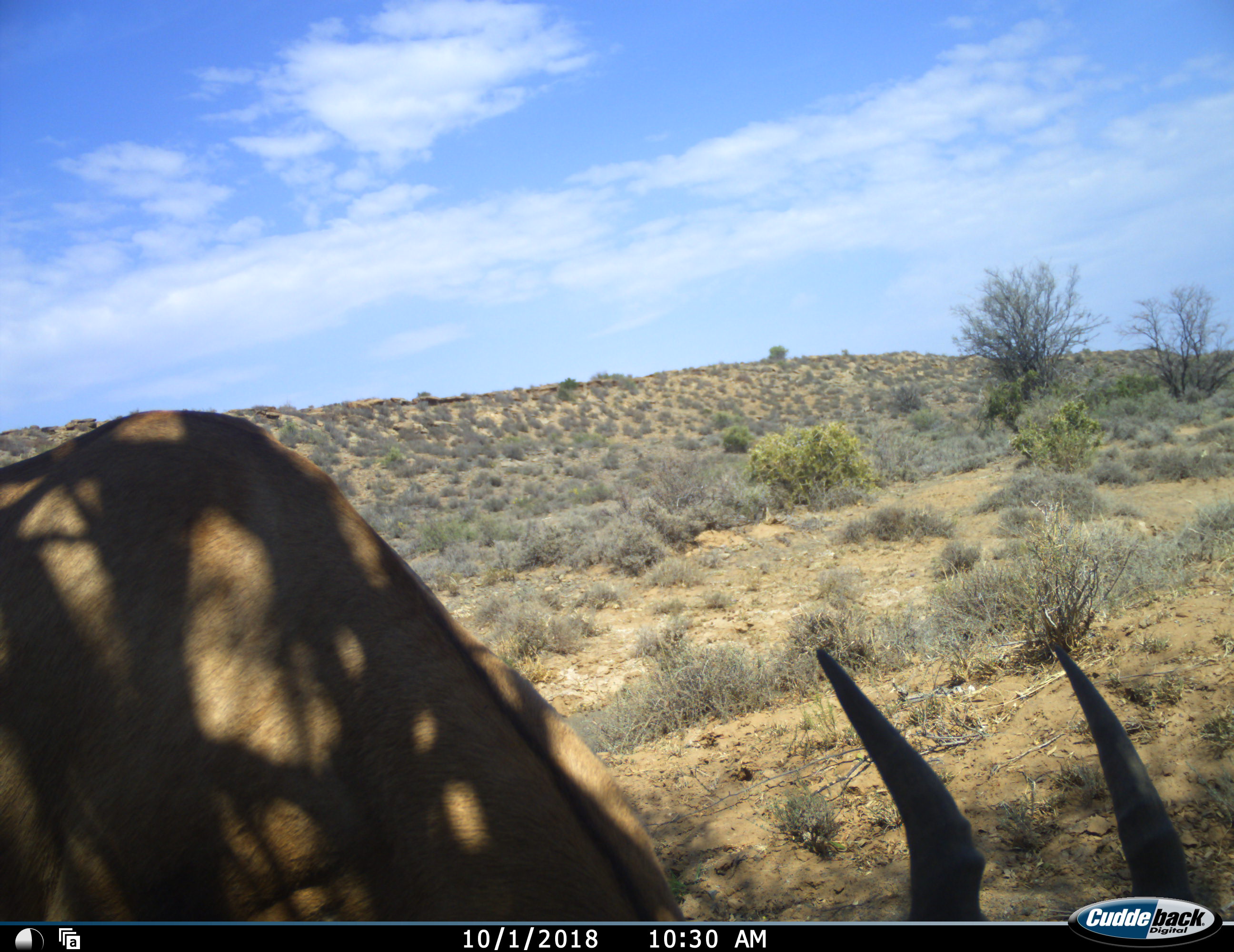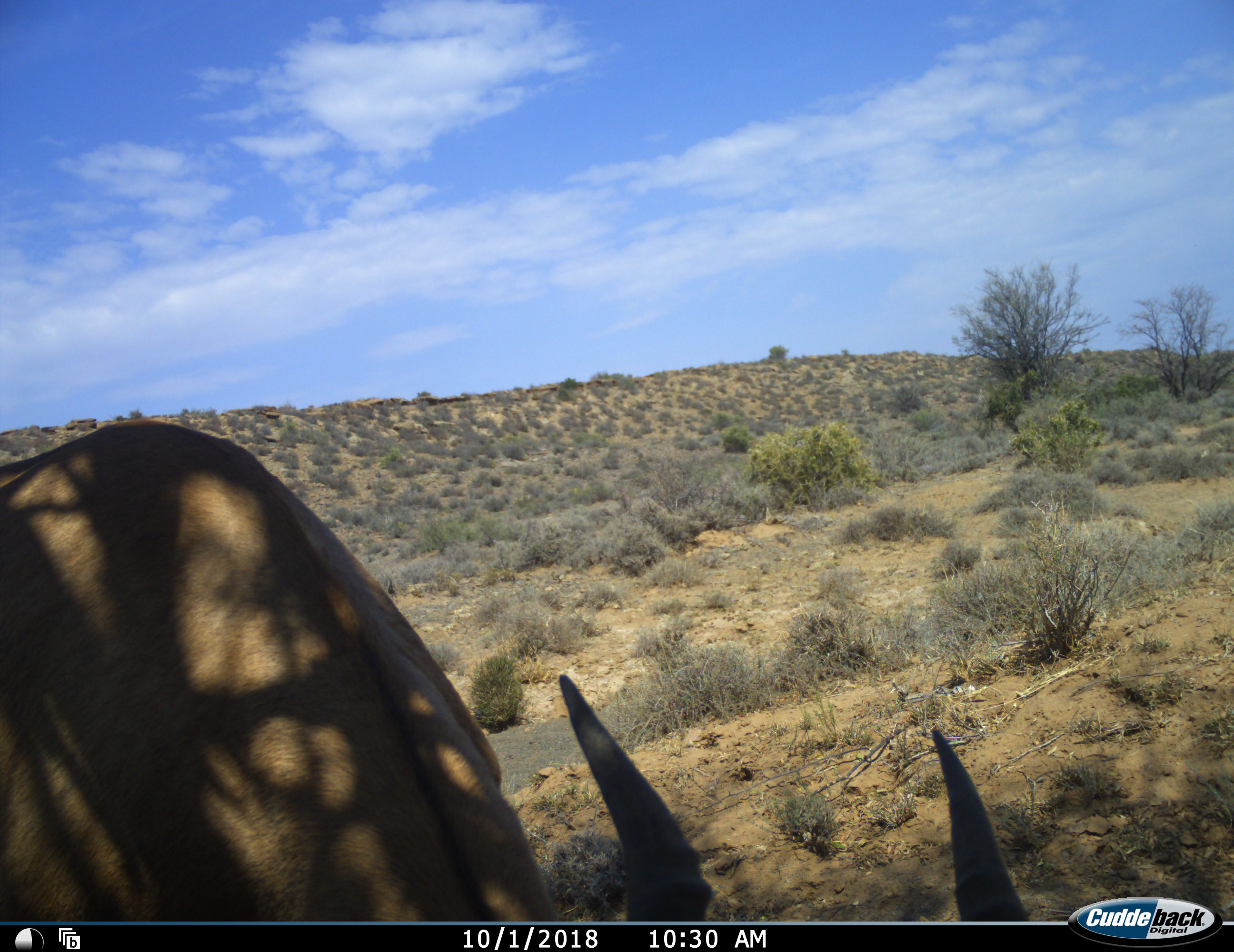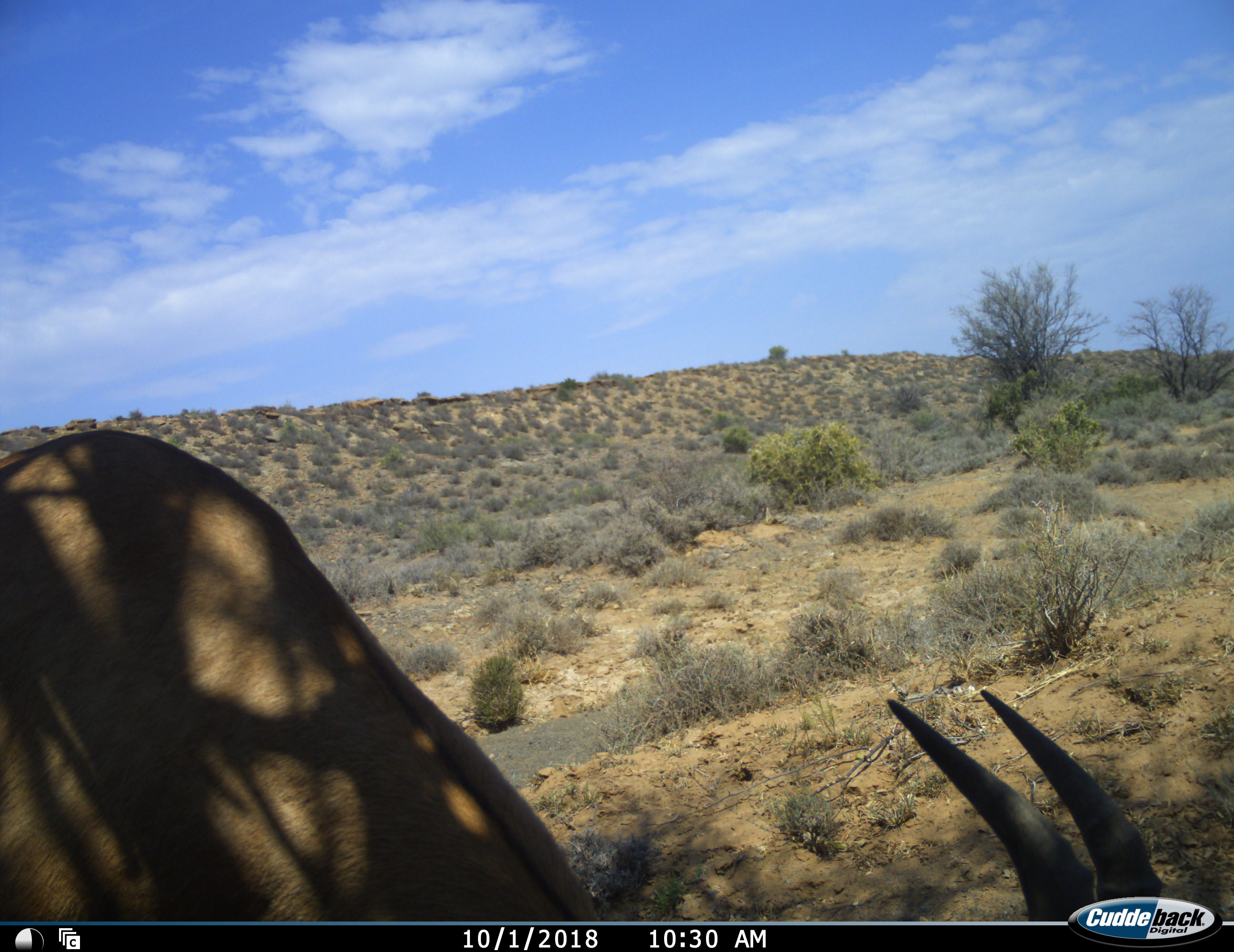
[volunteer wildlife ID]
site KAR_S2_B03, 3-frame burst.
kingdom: Animalia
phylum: Chordata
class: Mammalia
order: Artiodactyla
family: Bovidae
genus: Alcelaphus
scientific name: Alcelaphus buselaphus caama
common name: red hartebeest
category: hartebeestred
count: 1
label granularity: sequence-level